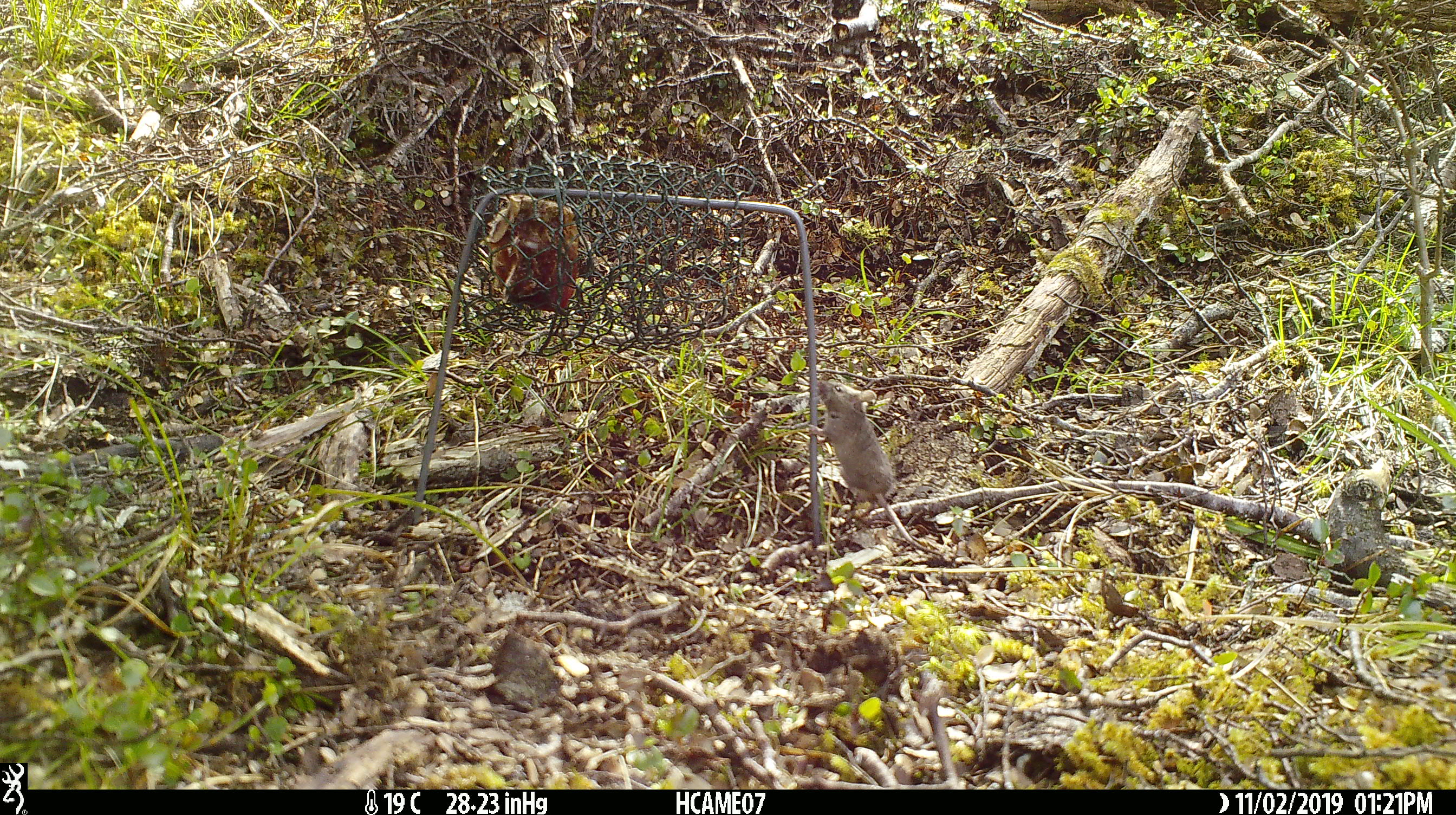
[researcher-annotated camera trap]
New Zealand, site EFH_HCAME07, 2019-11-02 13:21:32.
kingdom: Animalia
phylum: Chordata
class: Mammalia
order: Rodentia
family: Muridae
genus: Mus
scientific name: Mus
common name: mouse